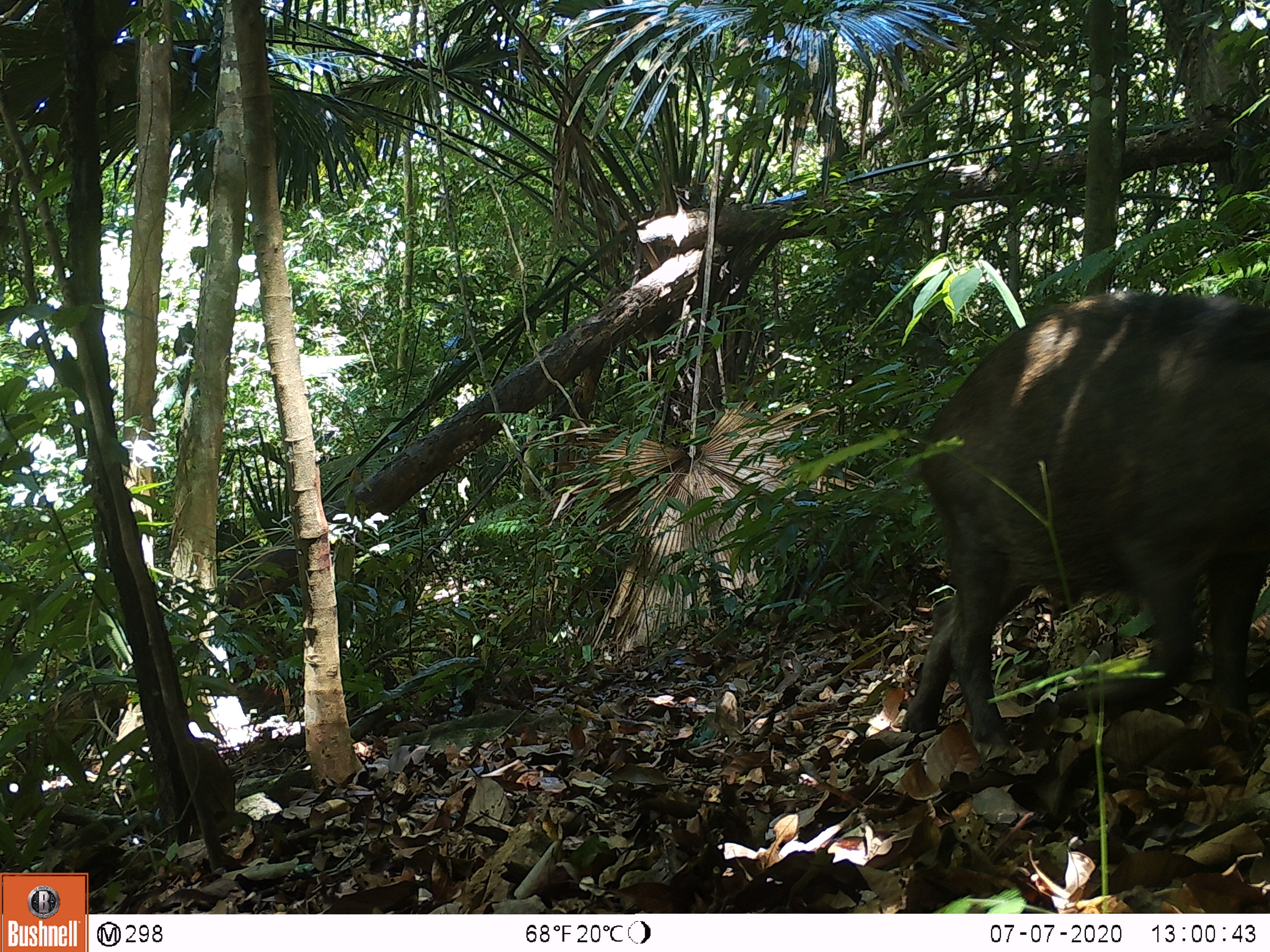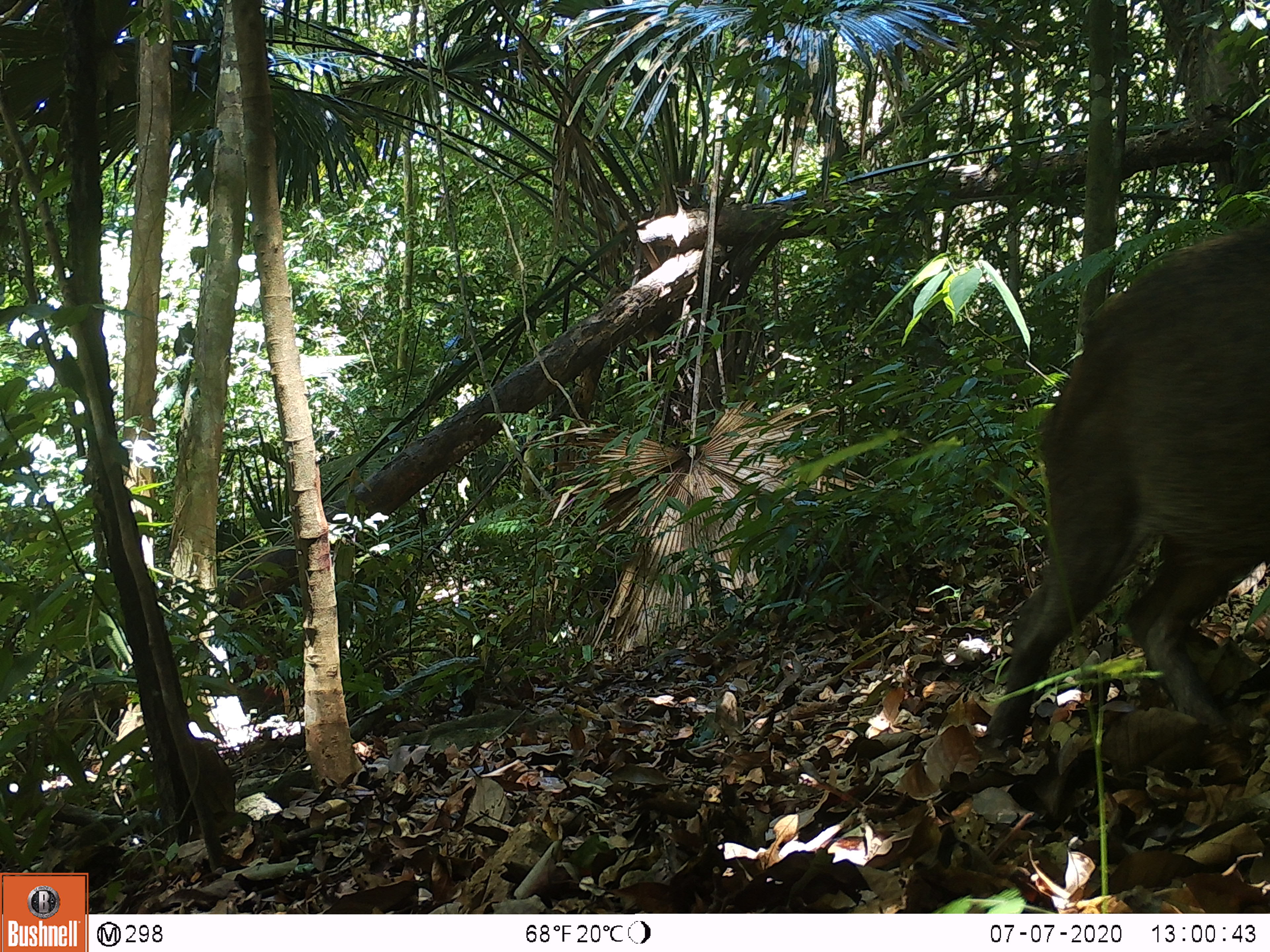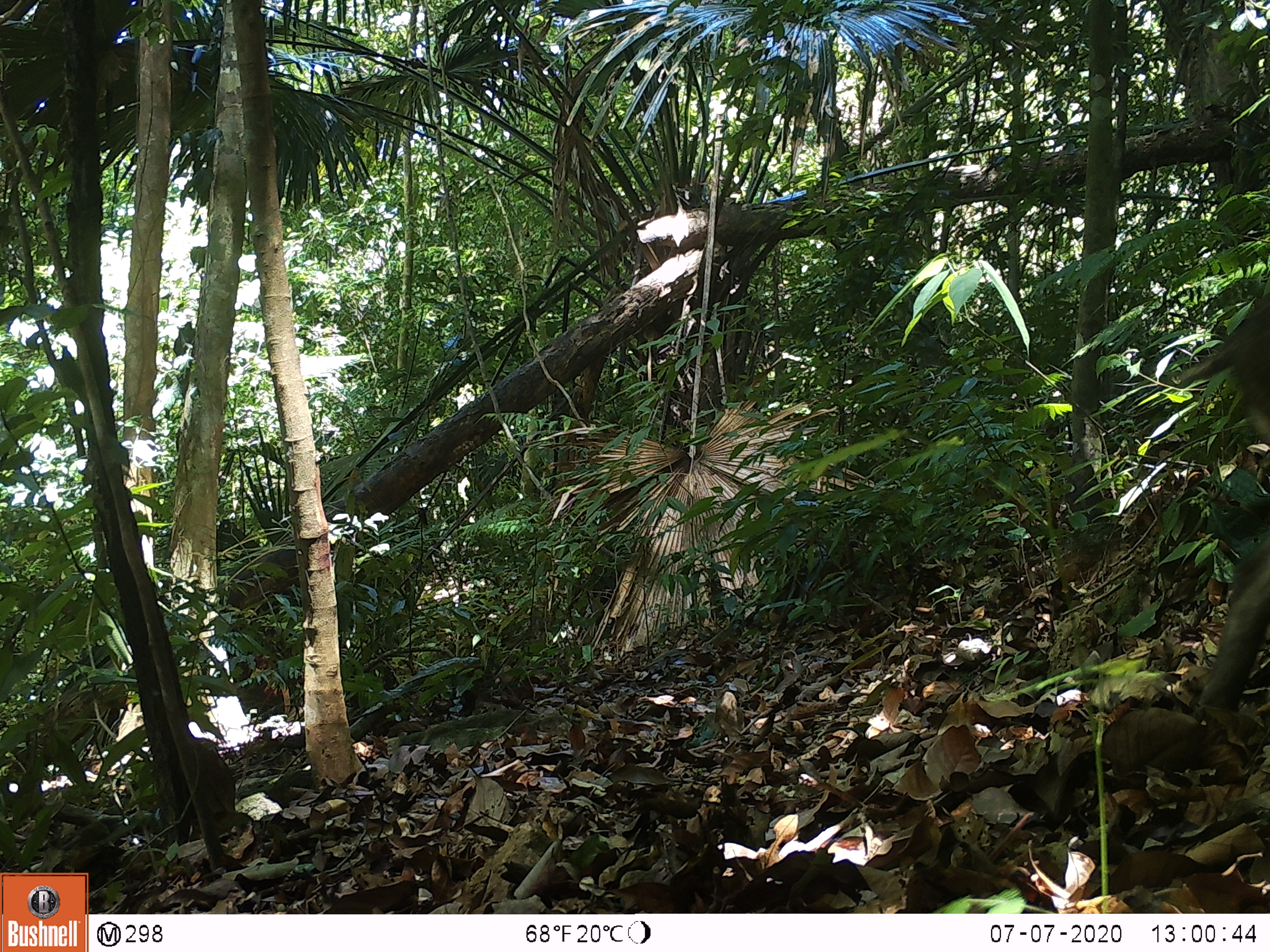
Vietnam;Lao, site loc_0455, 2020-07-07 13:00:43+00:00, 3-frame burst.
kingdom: Animalia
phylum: Chordata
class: Mammalia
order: Artiodactyla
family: Suidae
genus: Sus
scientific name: Sus scrofa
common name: eurasian wild pig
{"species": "eurasian wild pig (Sus scrofa)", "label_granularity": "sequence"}